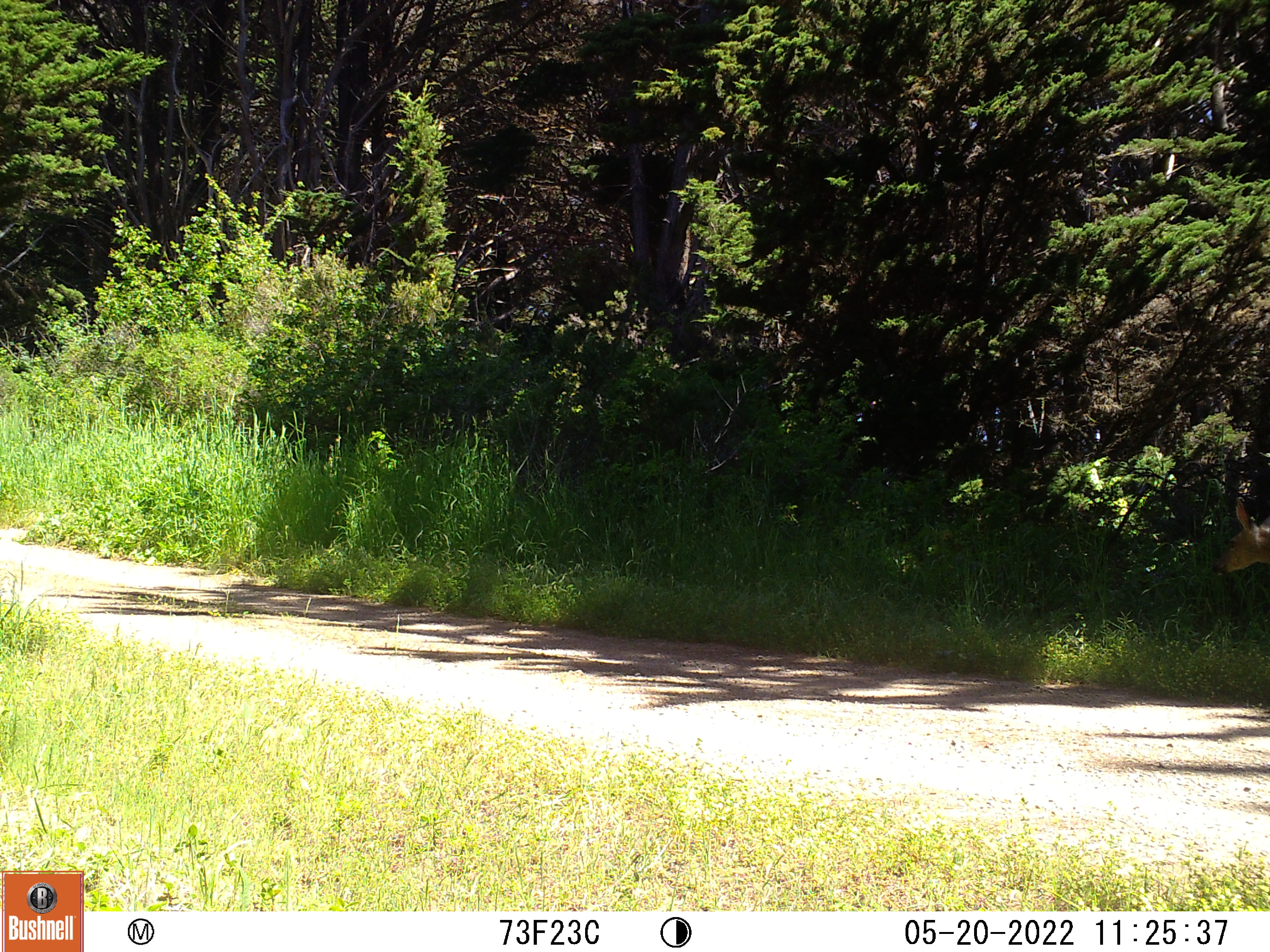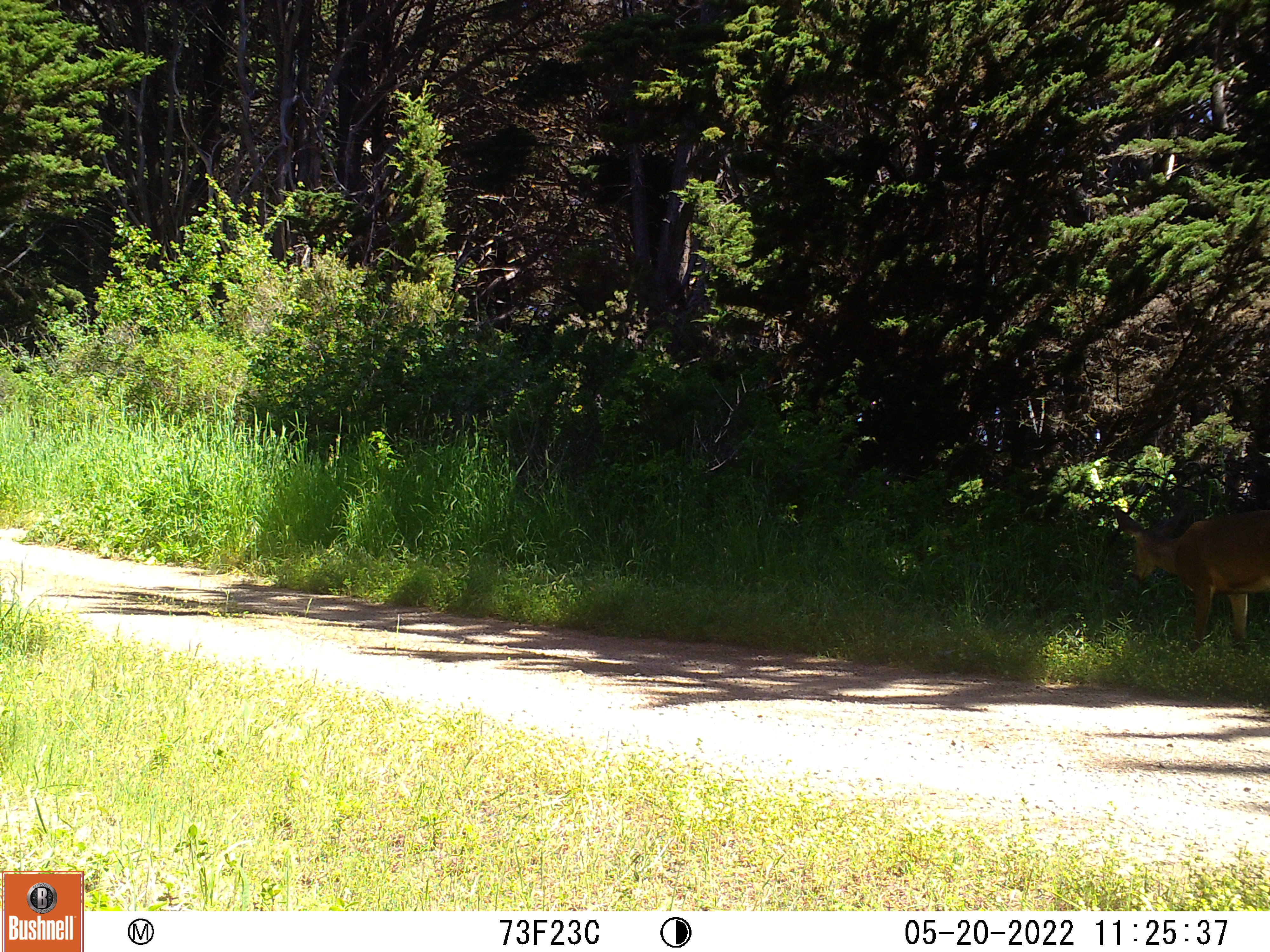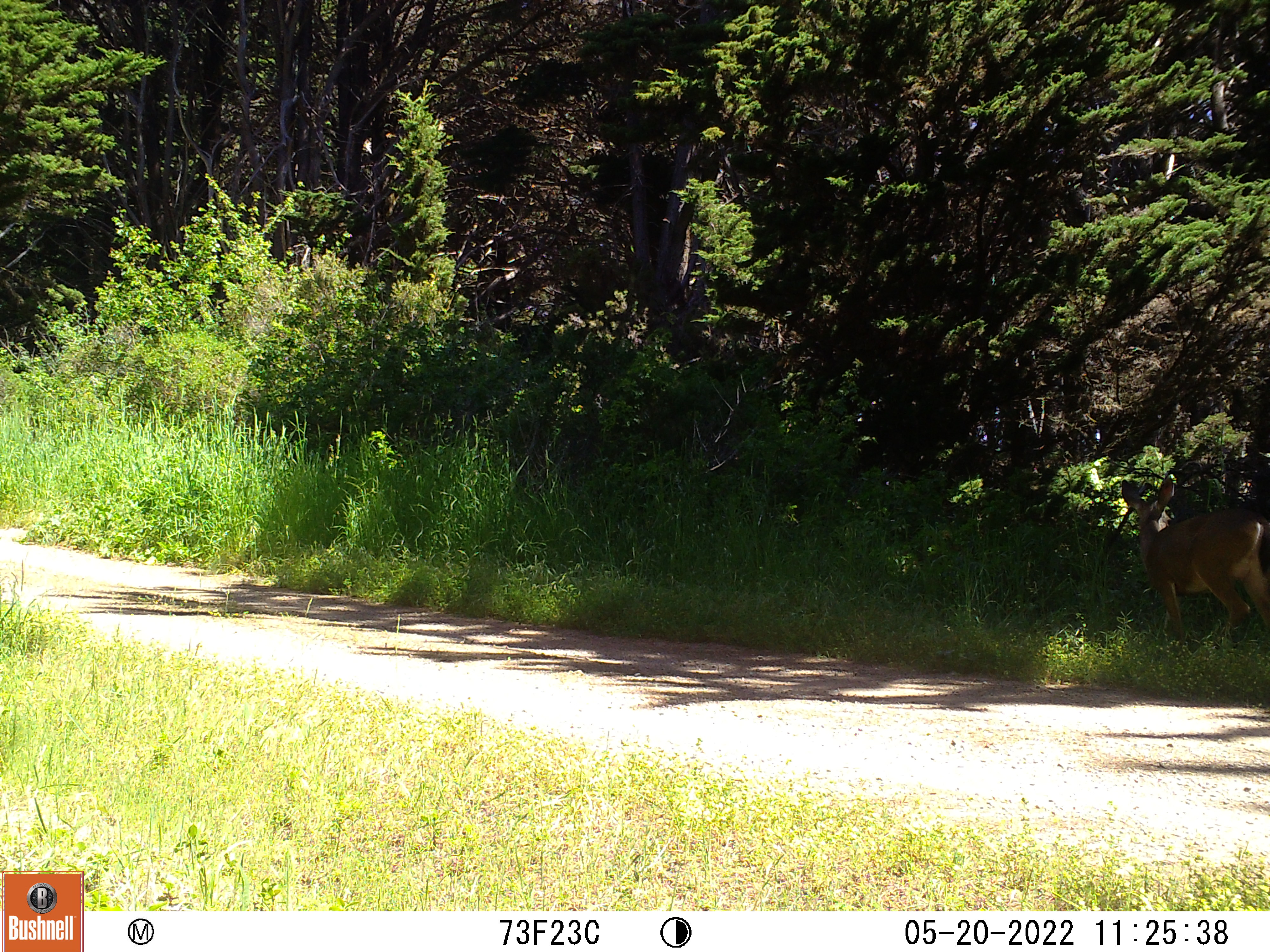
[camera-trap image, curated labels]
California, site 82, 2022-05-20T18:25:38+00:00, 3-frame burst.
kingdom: Animalia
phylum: Chordata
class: Mammalia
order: Artiodactyla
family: Cervidae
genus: Odocoileus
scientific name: Odocoileus hemionus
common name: mule deer